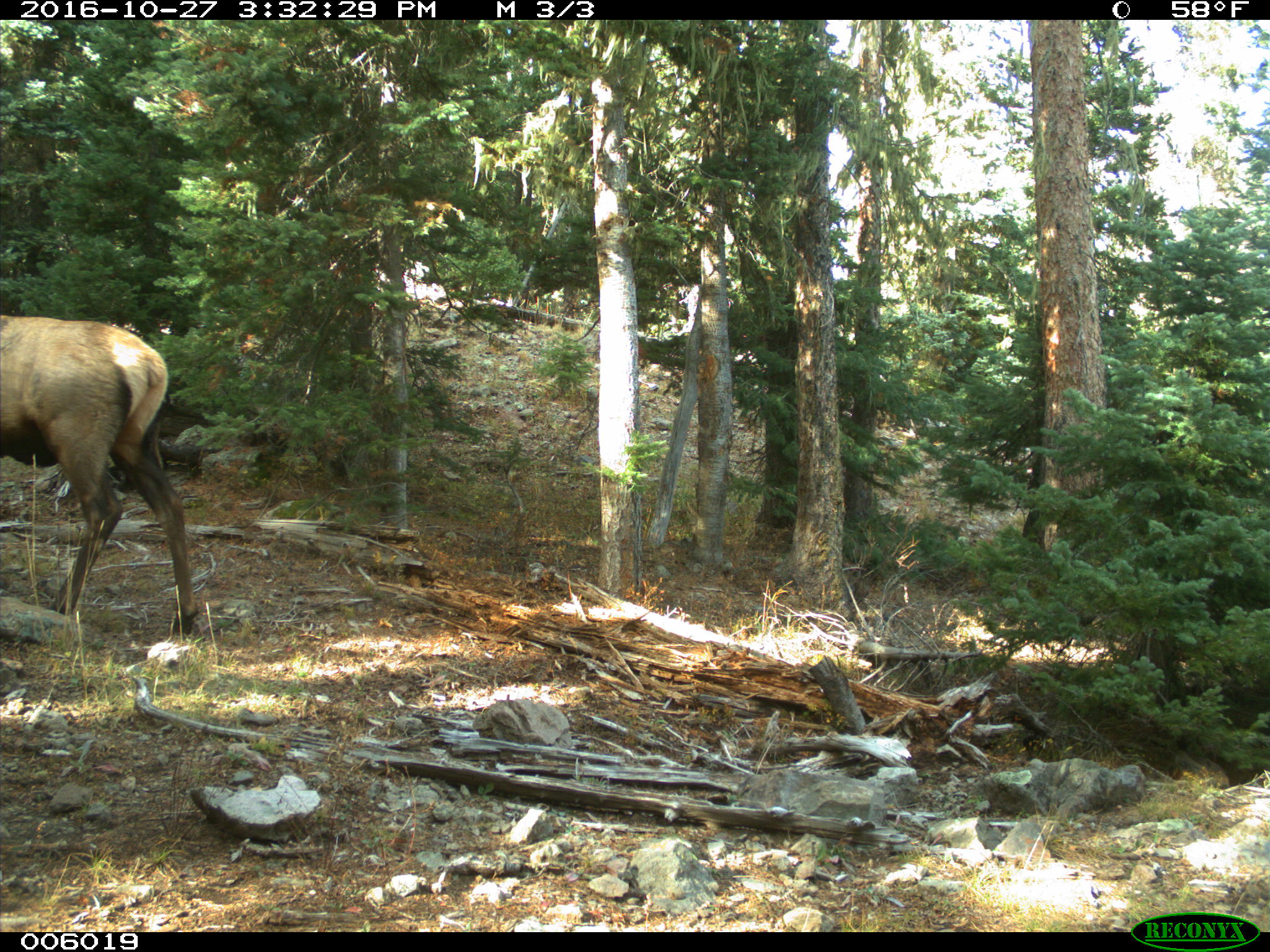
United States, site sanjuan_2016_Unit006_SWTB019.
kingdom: Animalia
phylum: Chordata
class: Mammalia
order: Artiodactyla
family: Cervidae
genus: Cervus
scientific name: Cervus elaphus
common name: red deer